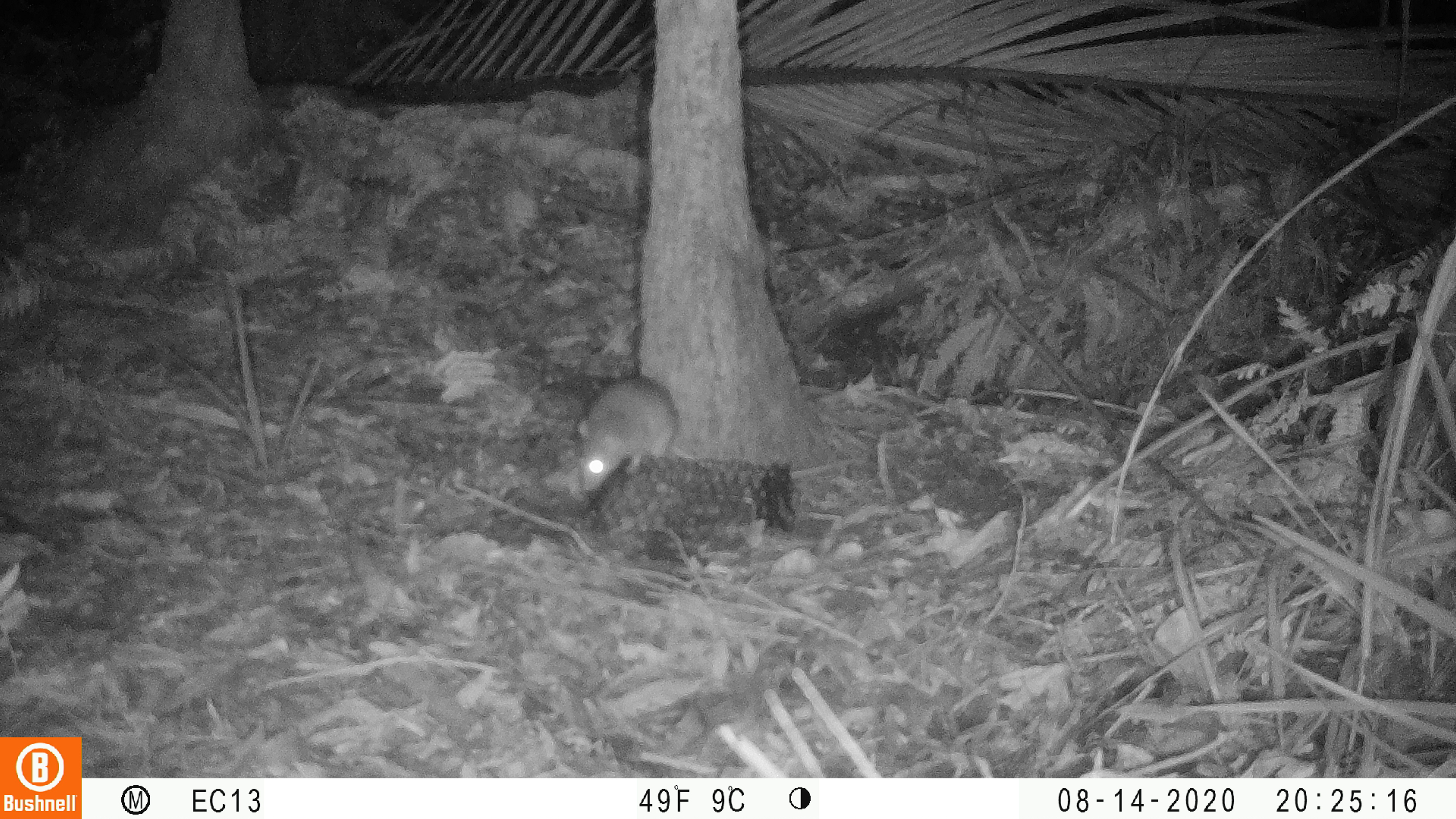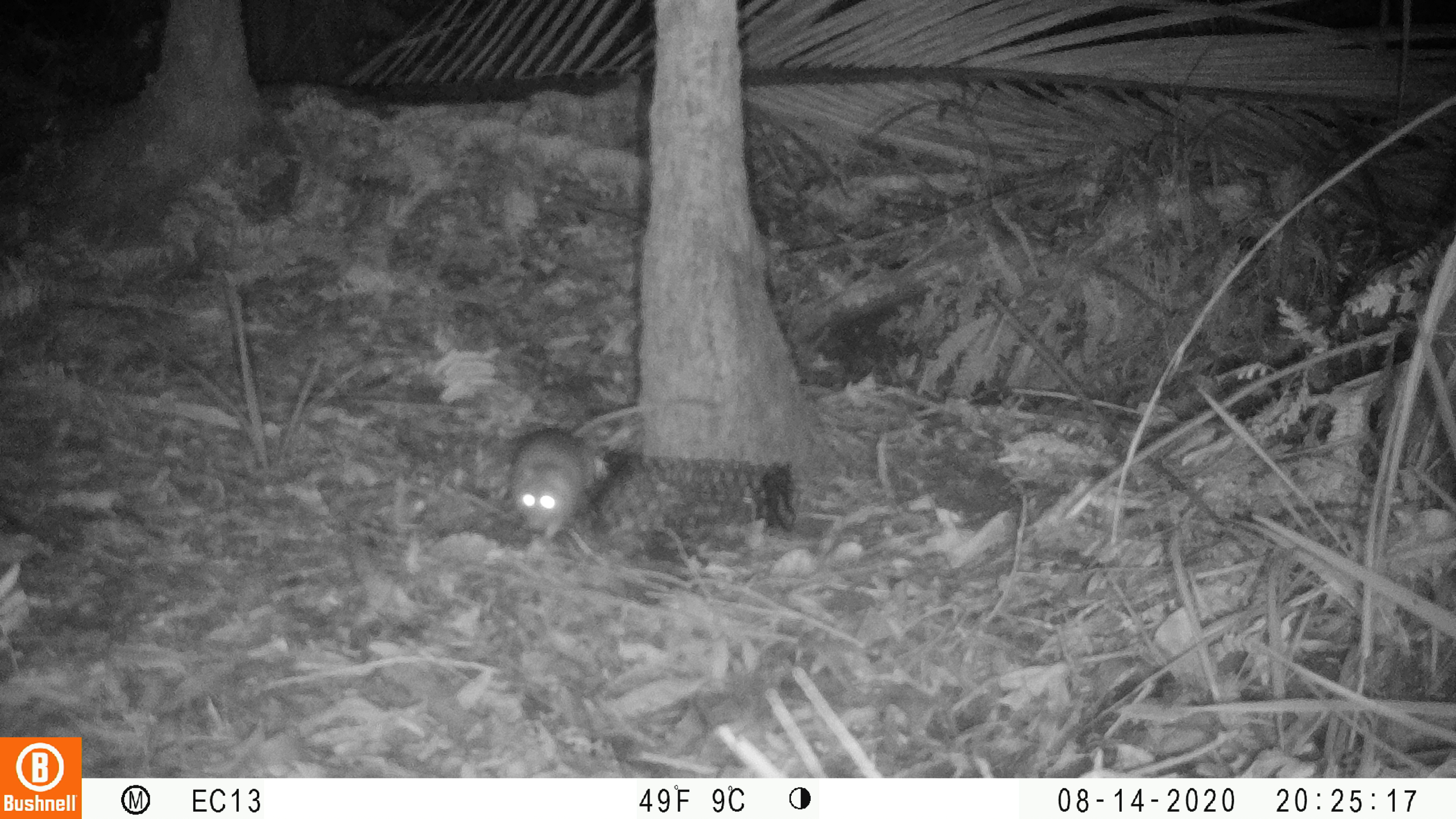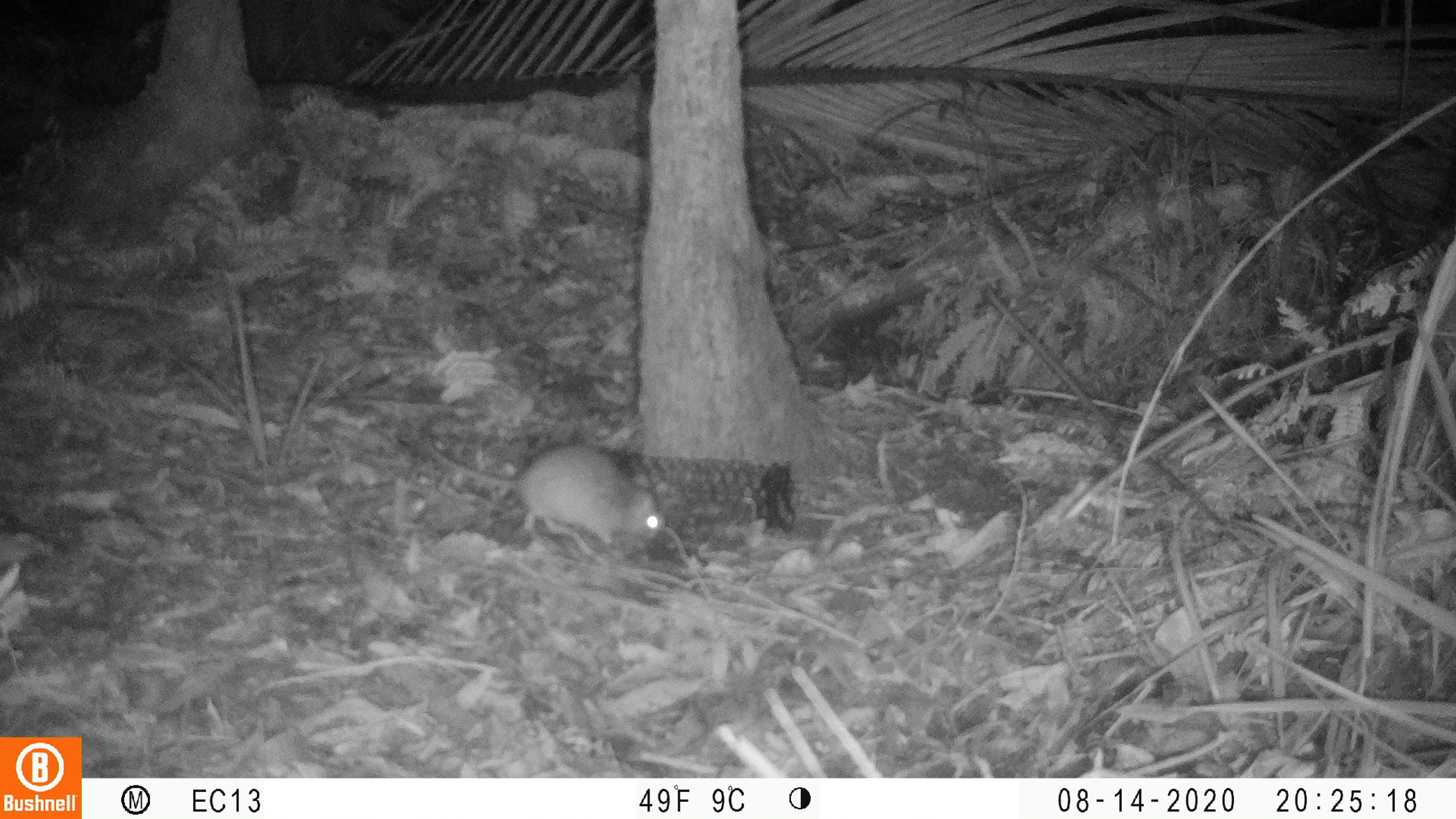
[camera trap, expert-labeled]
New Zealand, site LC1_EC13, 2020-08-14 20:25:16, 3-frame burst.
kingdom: Animalia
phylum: Chordata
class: Mammalia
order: Rodentia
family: Muridae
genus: Rattus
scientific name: Rattus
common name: rat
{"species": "rat (Rattus)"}